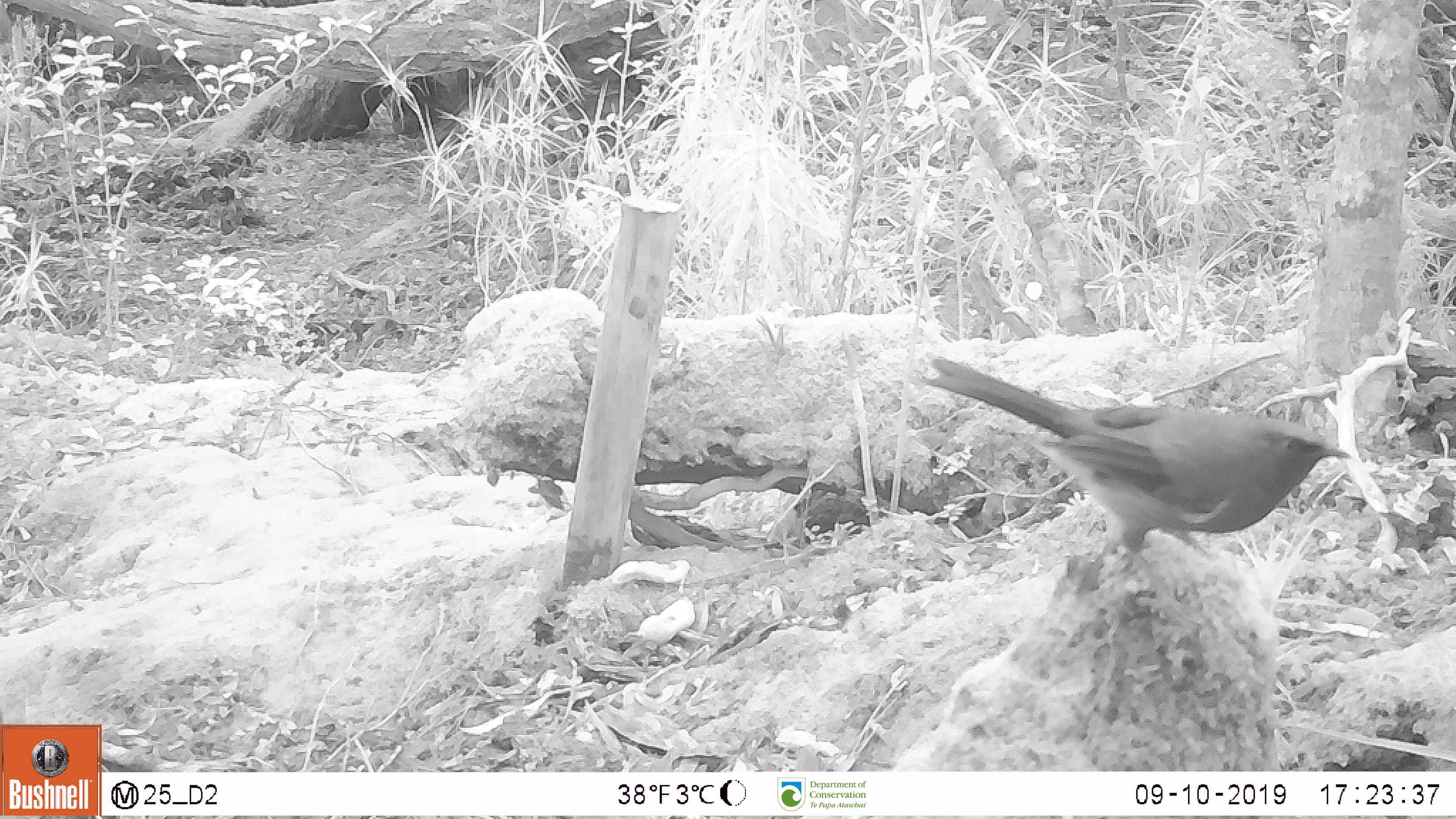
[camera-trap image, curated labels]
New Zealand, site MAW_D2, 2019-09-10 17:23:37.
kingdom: Animalia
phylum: Chordata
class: Aves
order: Passeriformes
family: Meliphagidae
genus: Anthornis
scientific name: Anthornis melanura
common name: new zealand bellbird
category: bellbird